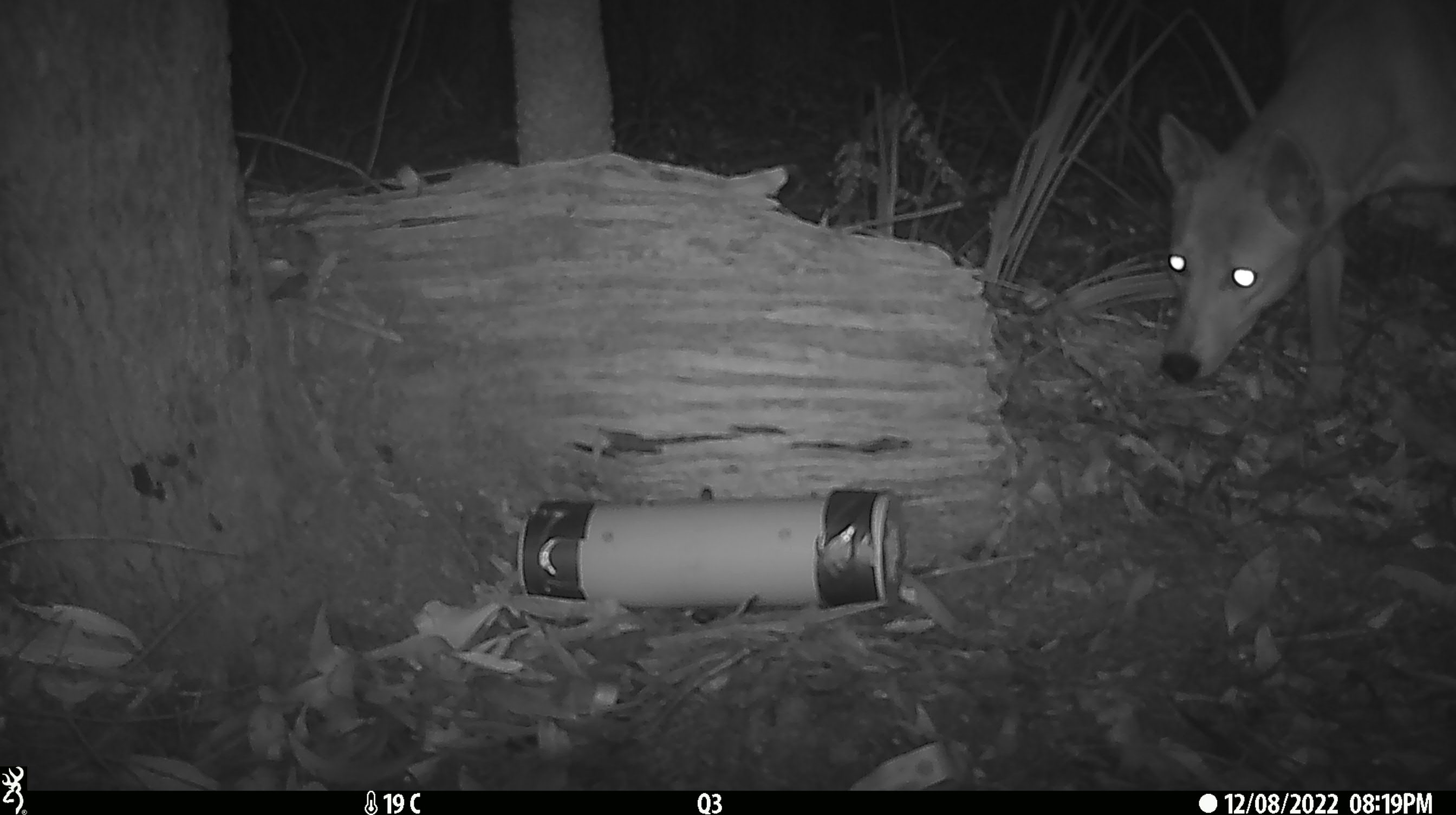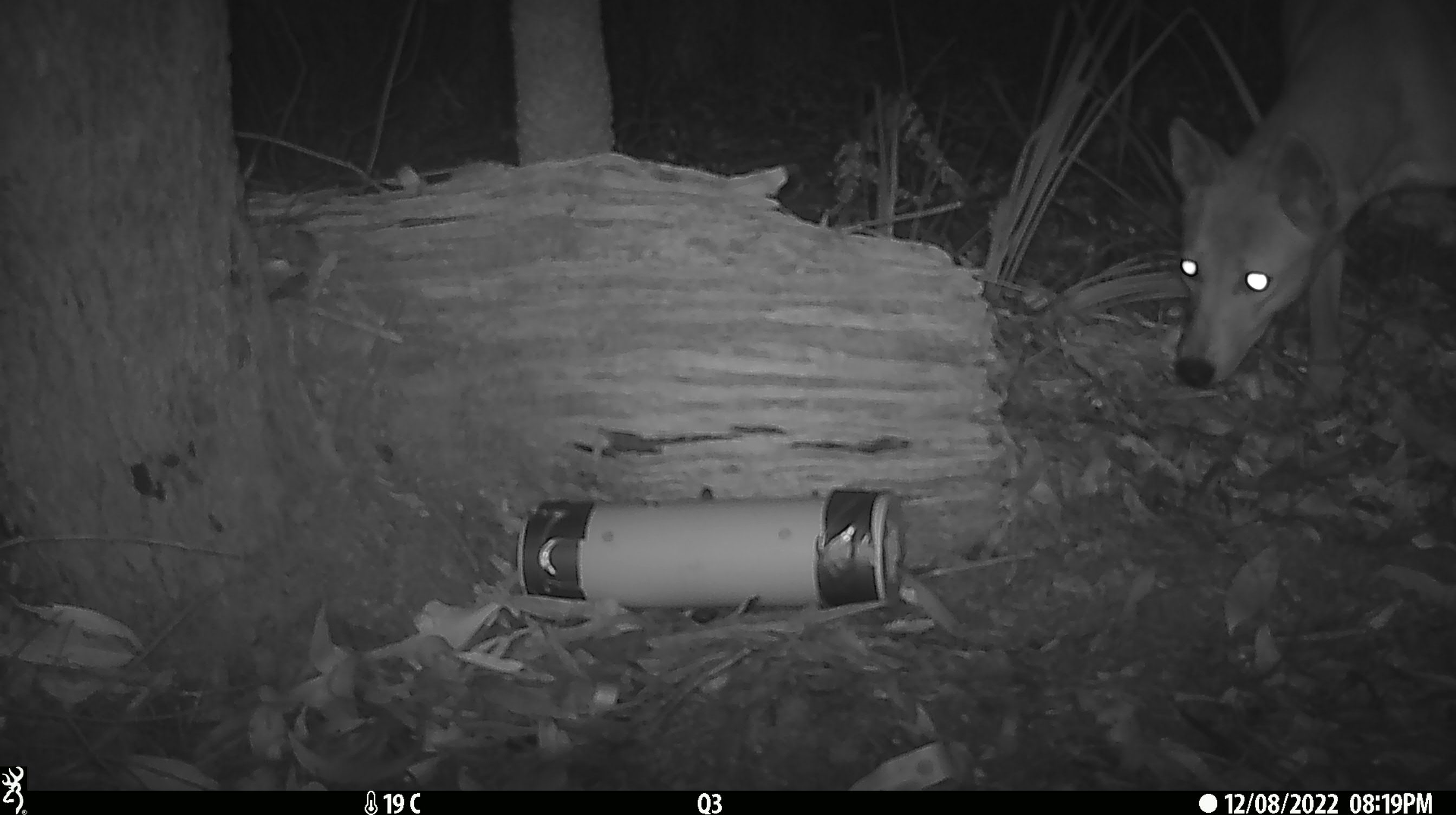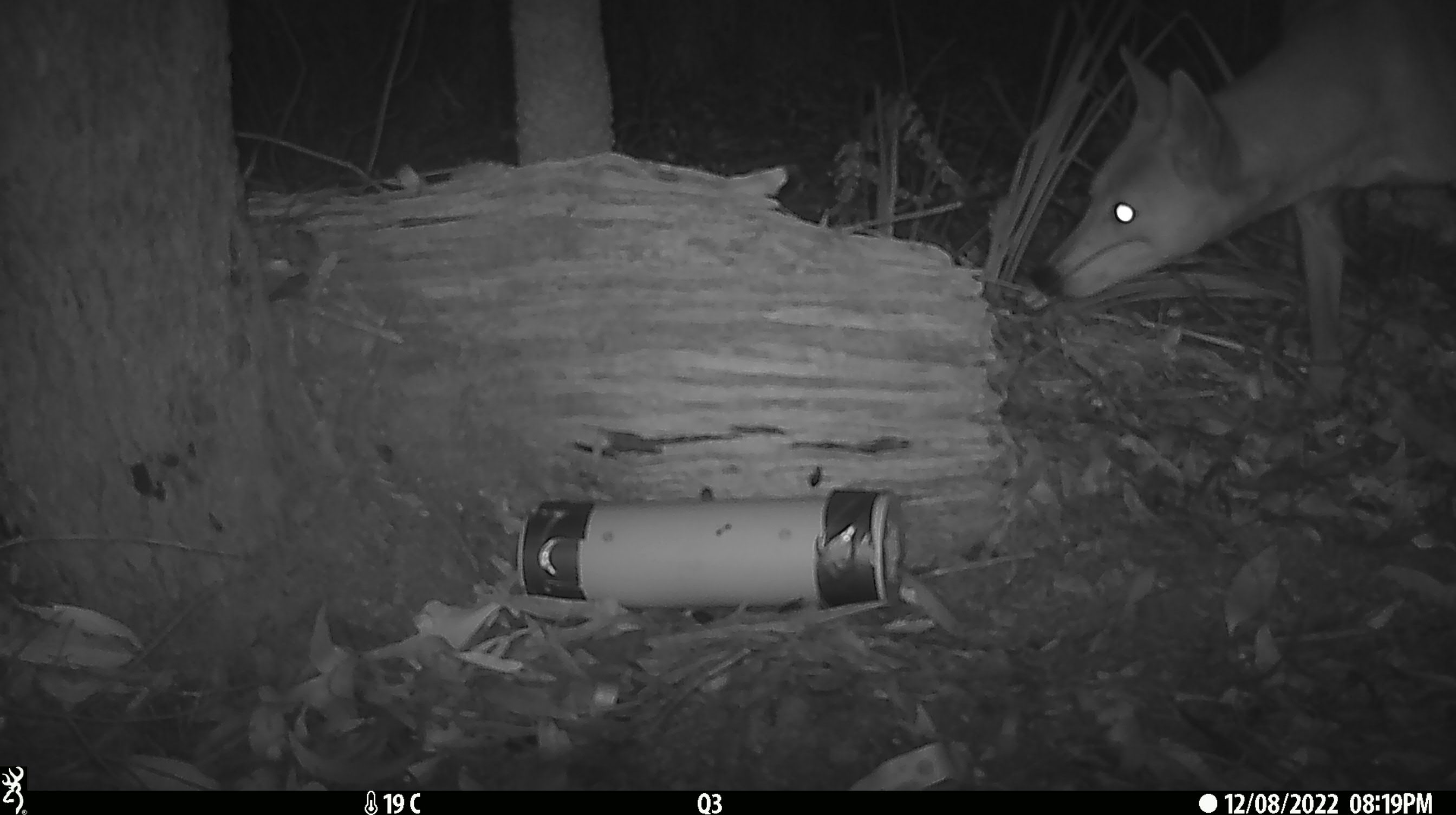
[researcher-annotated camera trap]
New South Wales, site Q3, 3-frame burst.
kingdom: Animalia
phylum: Chordata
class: Mammalia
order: Carnivora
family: Canidae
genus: Canis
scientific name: Canis familiaris dingo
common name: dingo